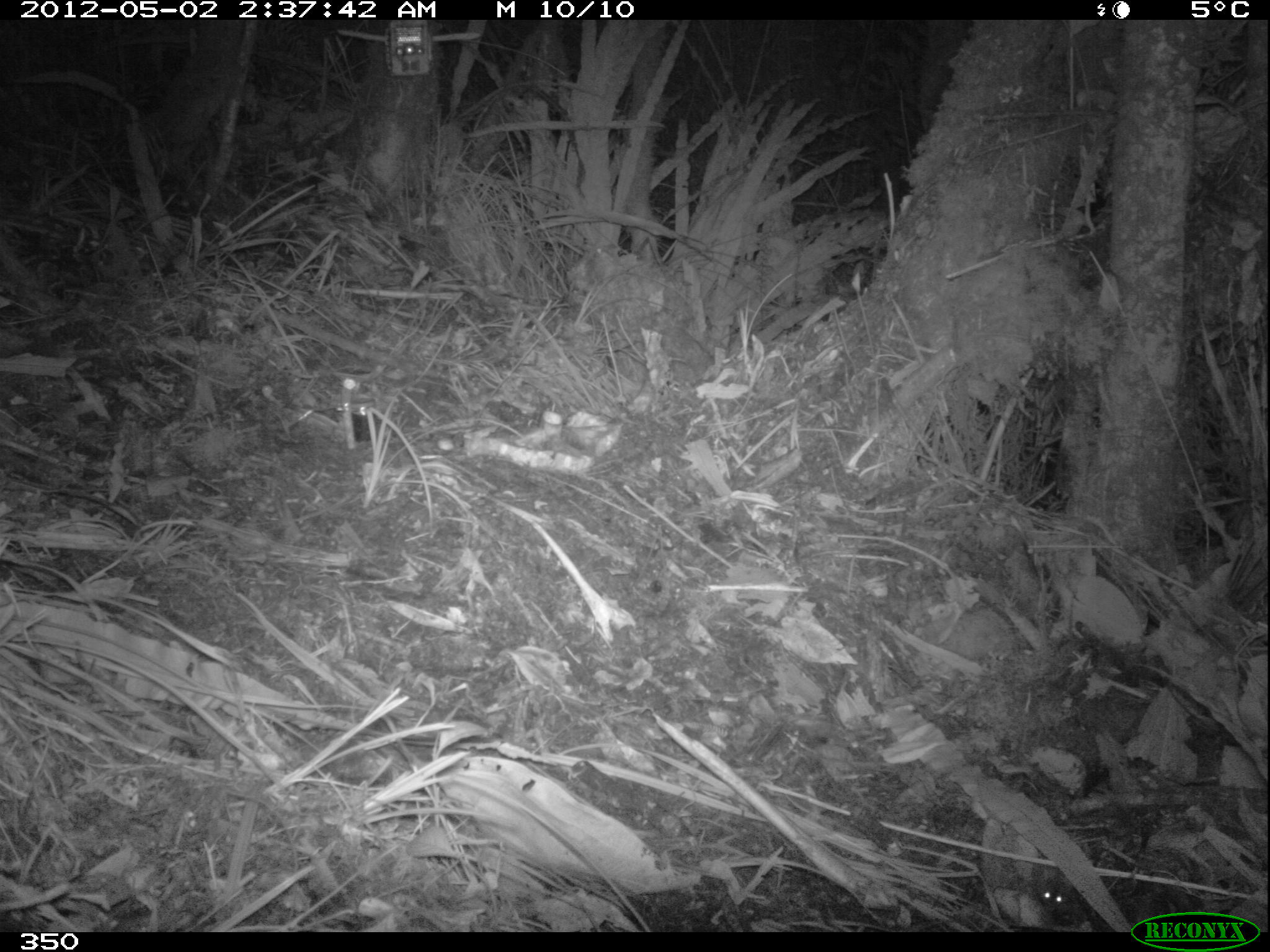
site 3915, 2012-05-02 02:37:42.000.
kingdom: Animalia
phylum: Chordata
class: Mammalia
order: Rodentia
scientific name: Rodentia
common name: rodents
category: unknown rodent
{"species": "unknown rodent (rodents) (Rodentia)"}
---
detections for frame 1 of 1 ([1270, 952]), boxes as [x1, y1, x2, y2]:
unknown rodent: [1032, 858, 1075, 914]